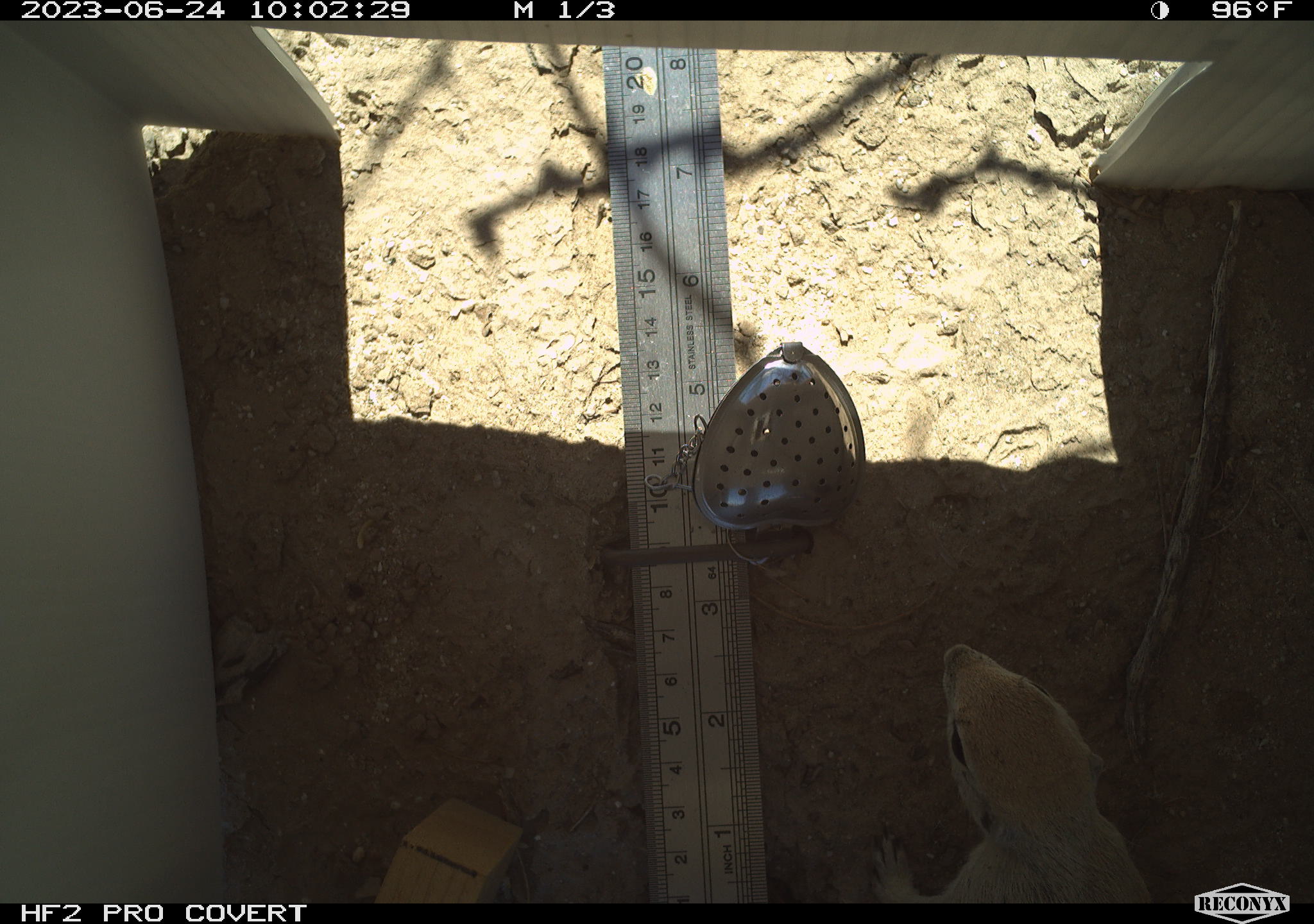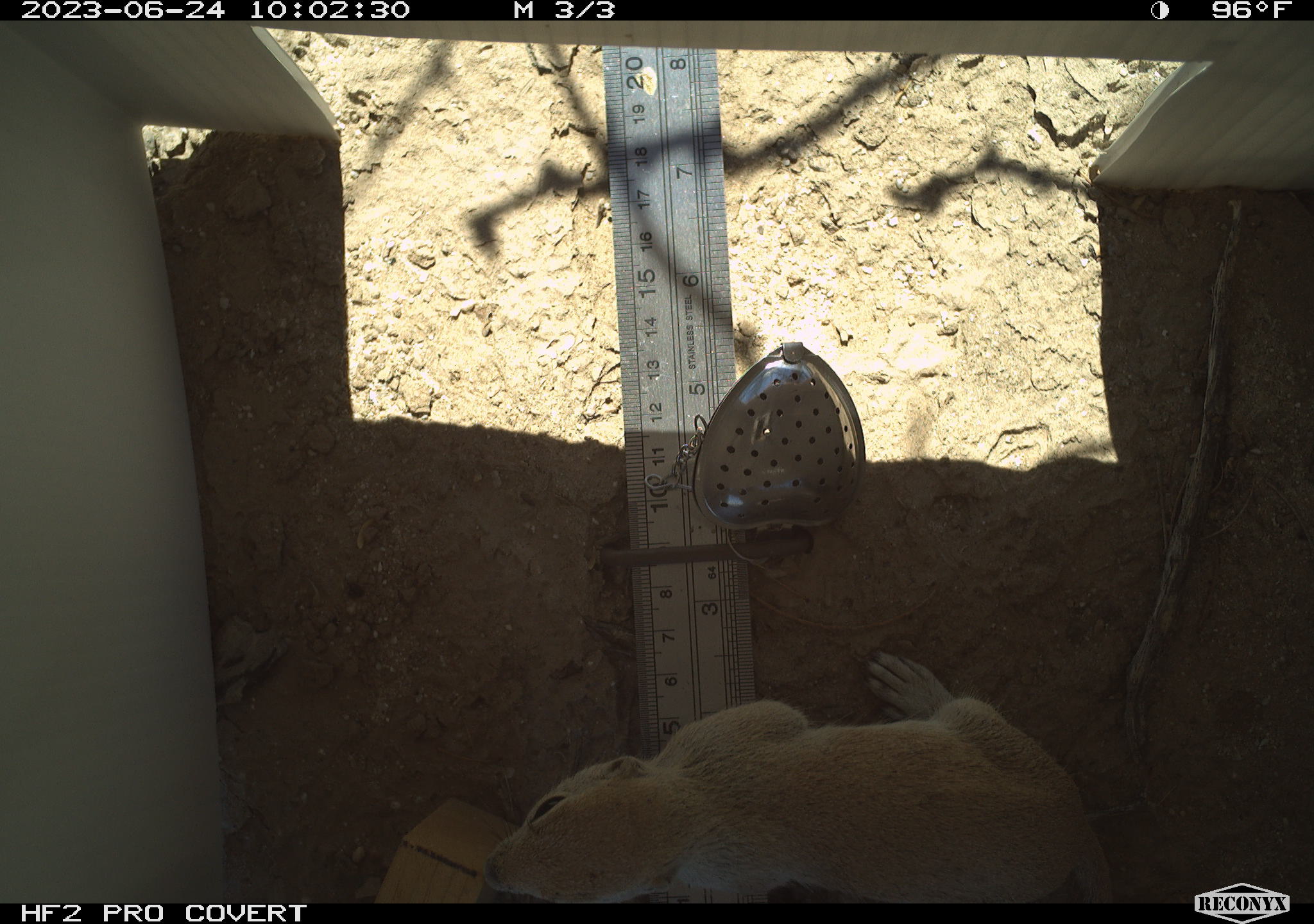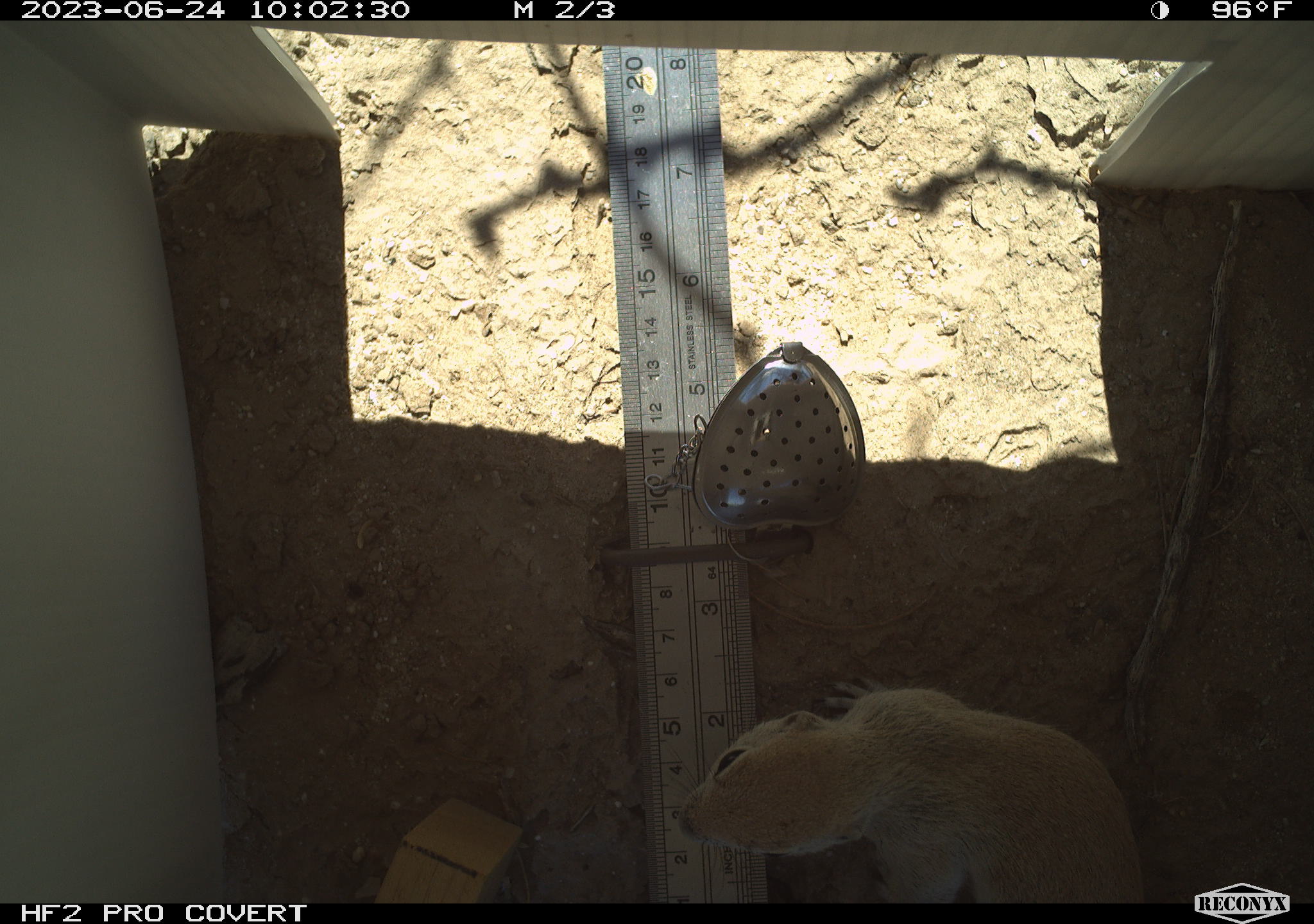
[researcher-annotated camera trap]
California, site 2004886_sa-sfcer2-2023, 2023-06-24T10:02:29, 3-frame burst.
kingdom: Animalia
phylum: Chordata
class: Mammalia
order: Rodentia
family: Sciuridae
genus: Xerospermophilus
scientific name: Xerospermophilus tereticaudus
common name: round-tailed ground squirrel